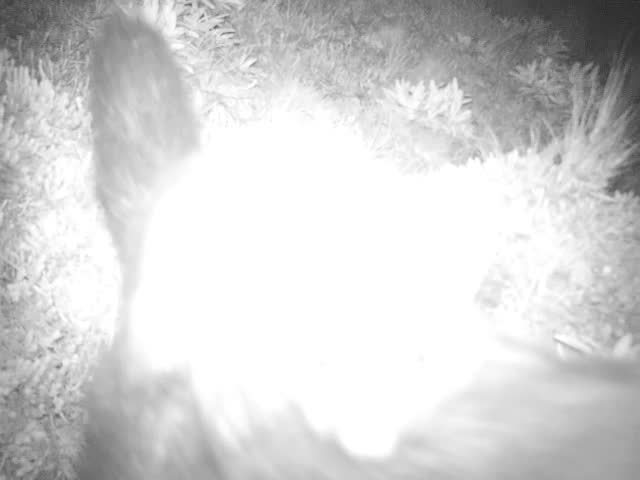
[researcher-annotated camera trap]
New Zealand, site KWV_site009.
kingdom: Animalia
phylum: Chordata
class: Mammalia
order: Diprotodontia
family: Phalangeridae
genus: Trichosurus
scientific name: Trichosurus vulpecula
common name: common brushtail possum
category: possum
Possum (common brushtail possum) (Trichosurus vulpecula).